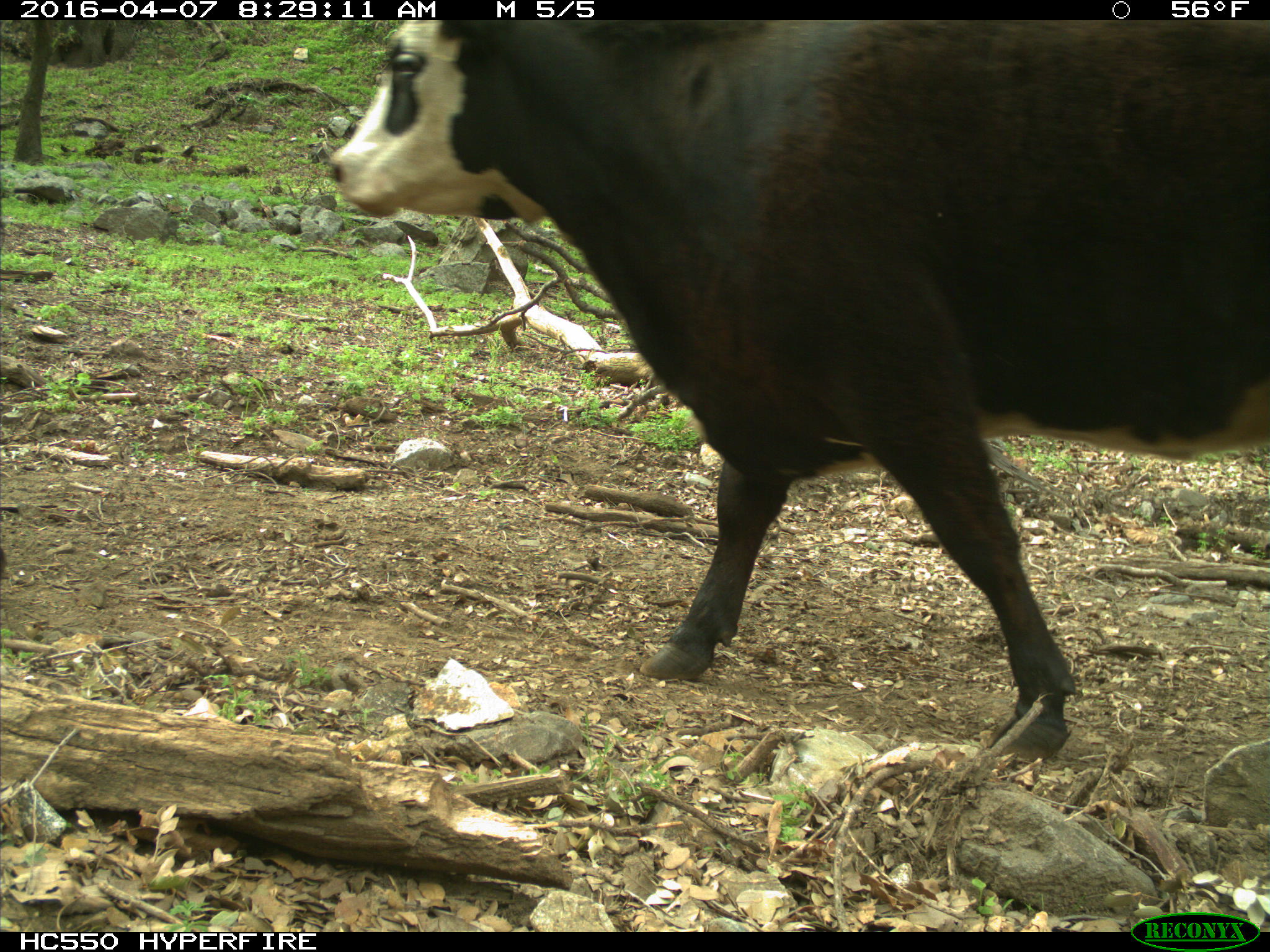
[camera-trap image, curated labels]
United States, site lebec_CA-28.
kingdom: Animalia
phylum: Chordata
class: Mammalia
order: Artiodactyla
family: Bovidae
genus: Bos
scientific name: Bos taurus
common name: domestic cow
Bos taurus (domestic cow).